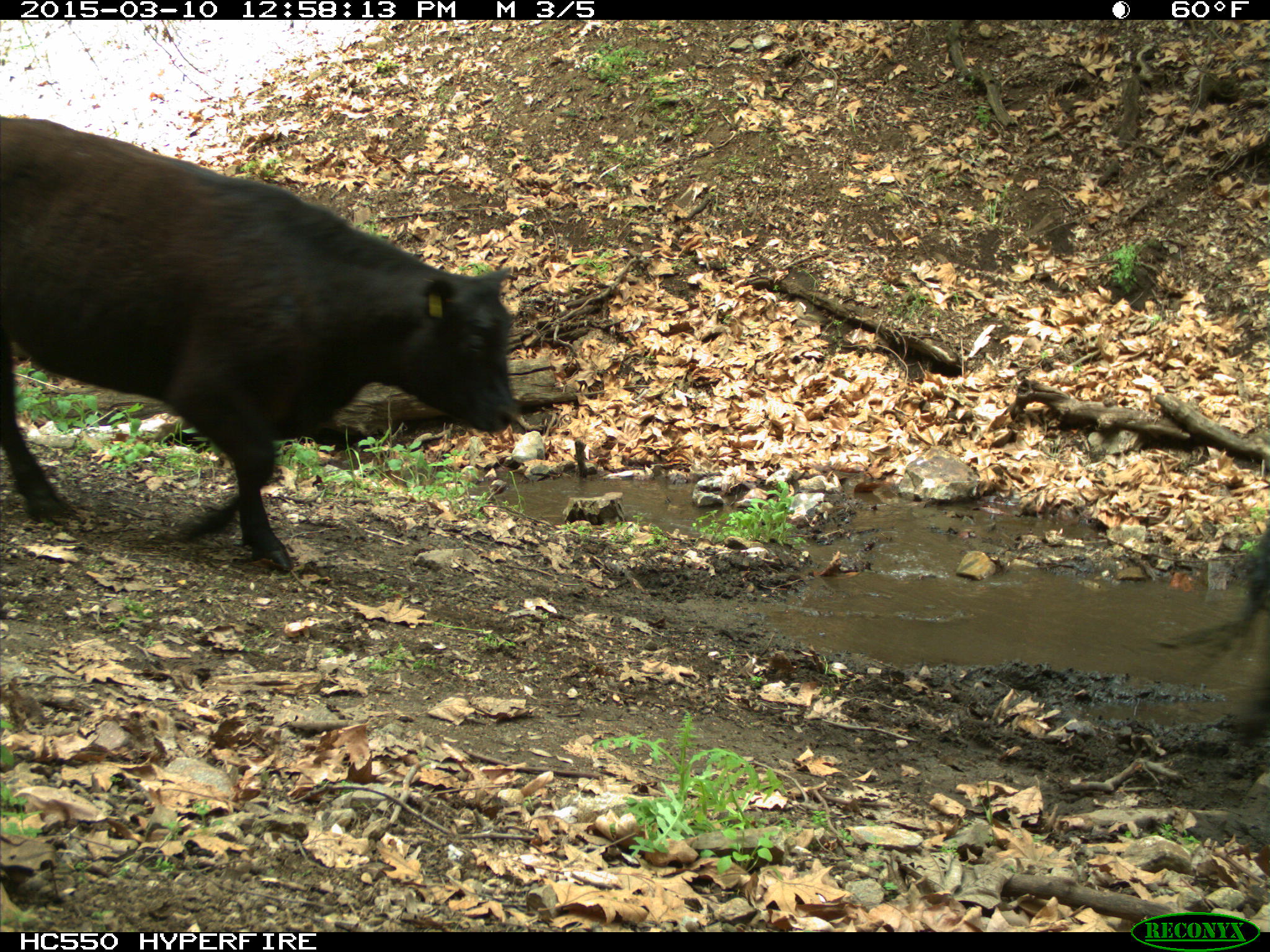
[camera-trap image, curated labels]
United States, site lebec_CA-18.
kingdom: Animalia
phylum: Chordata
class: Mammalia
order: Artiodactyla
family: Bovidae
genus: Bos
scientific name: Bos taurus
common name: domestic cow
Bos taurus (domestic cow).